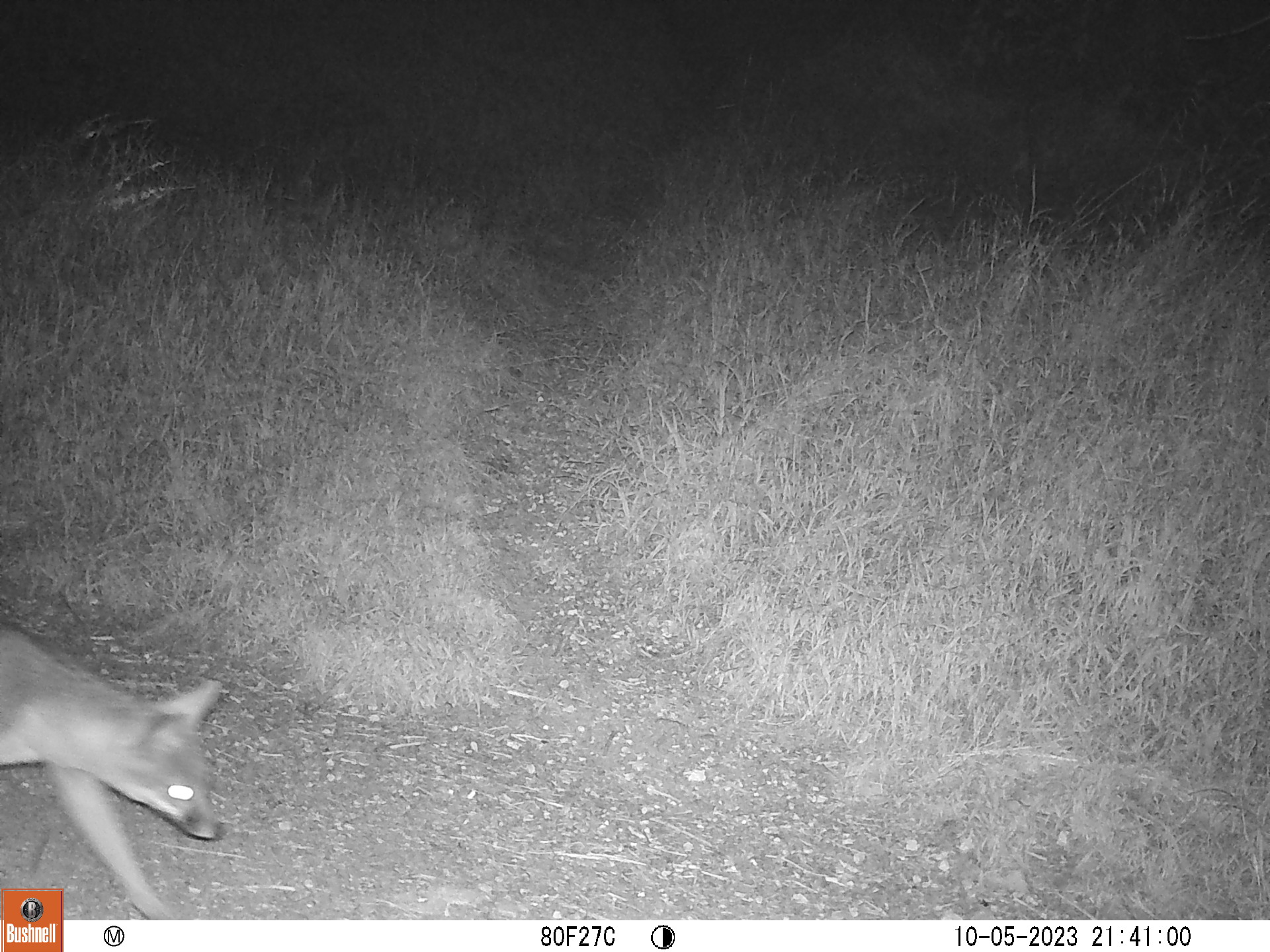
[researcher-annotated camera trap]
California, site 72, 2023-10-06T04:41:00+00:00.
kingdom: Animalia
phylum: Chordata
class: Mammalia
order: Carnivora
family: Canidae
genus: Urocyon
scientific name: Urocyon cinereoargenteus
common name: gray fox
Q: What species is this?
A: Gray fox (Urocyon cinereoargenteus).